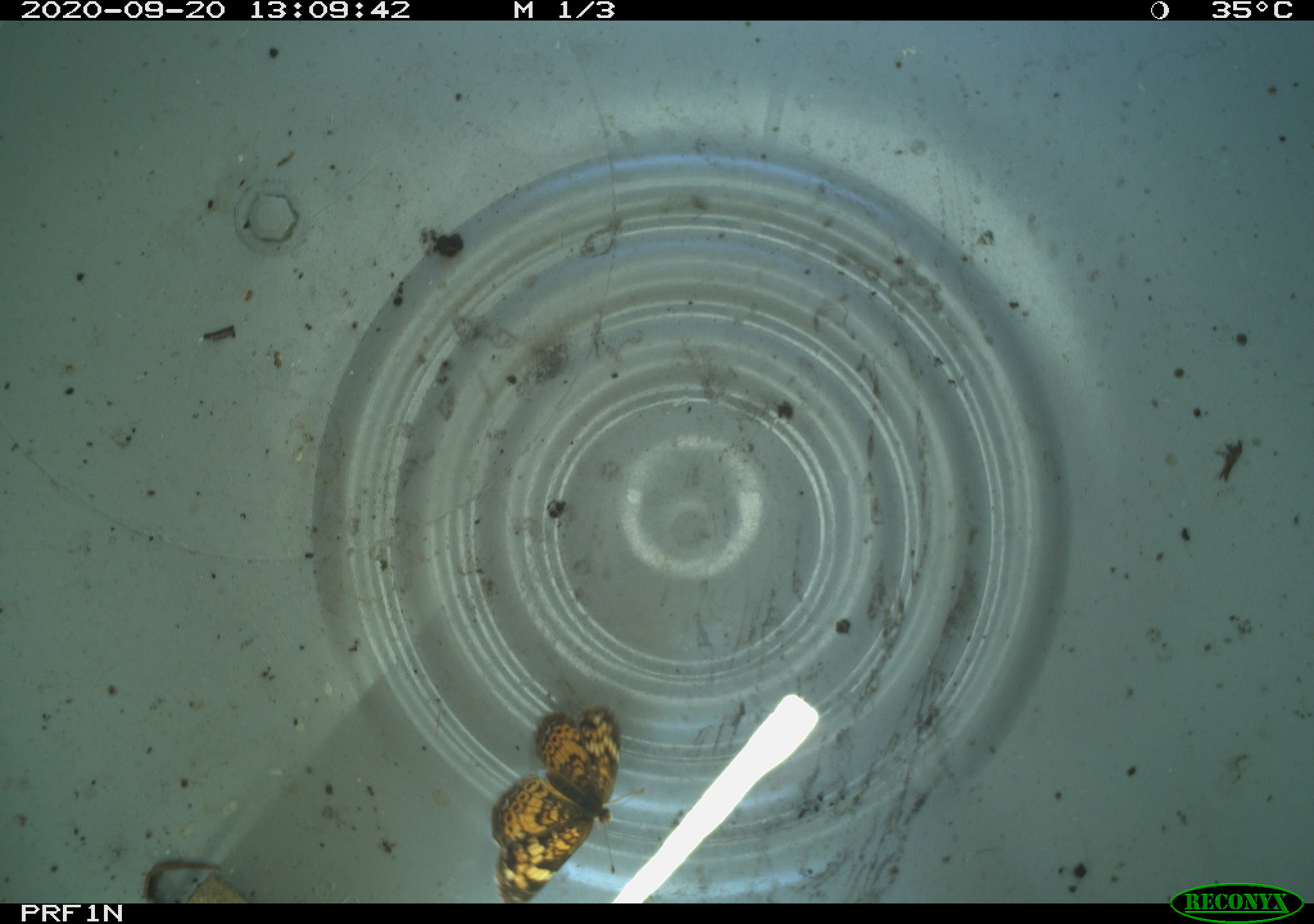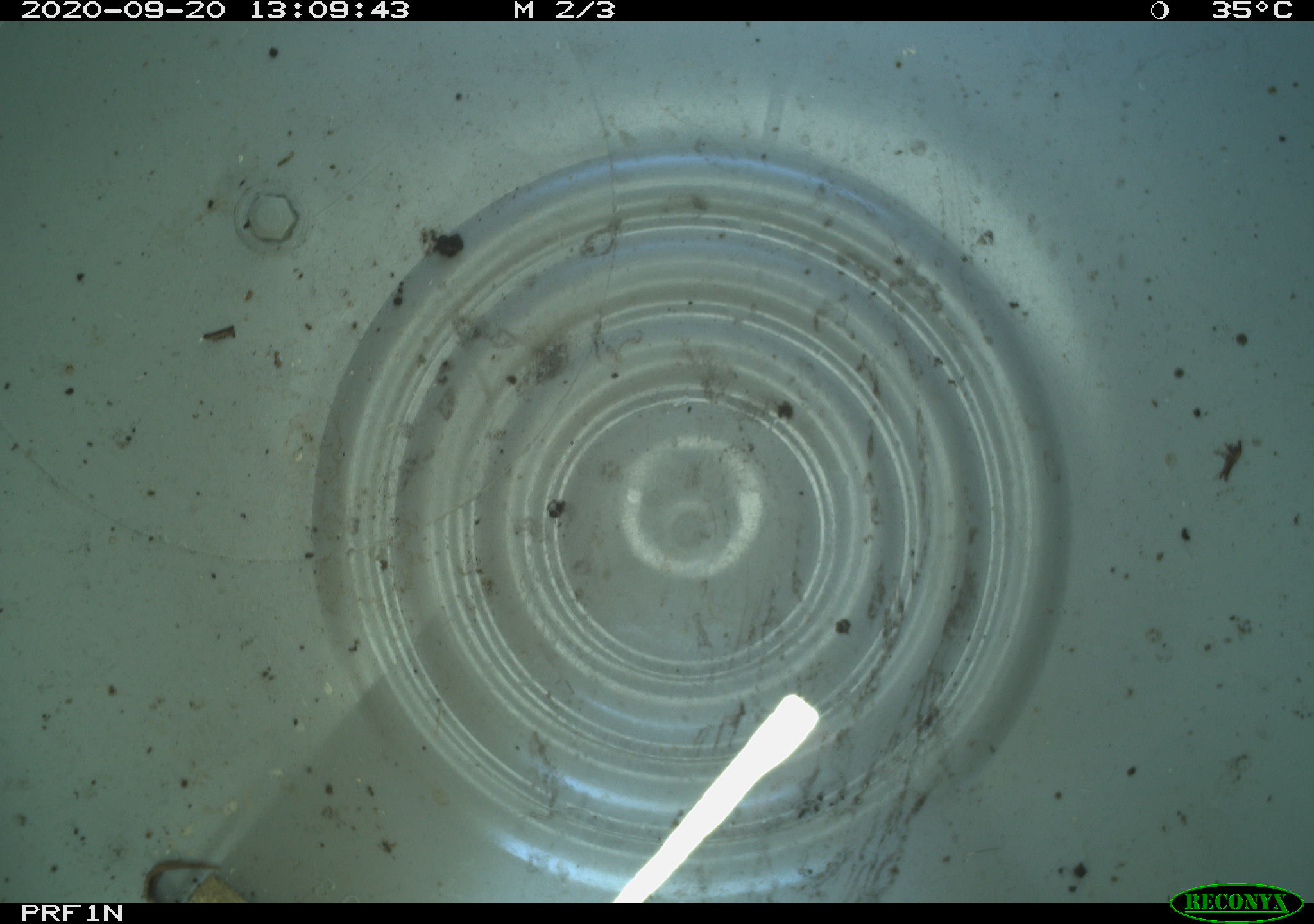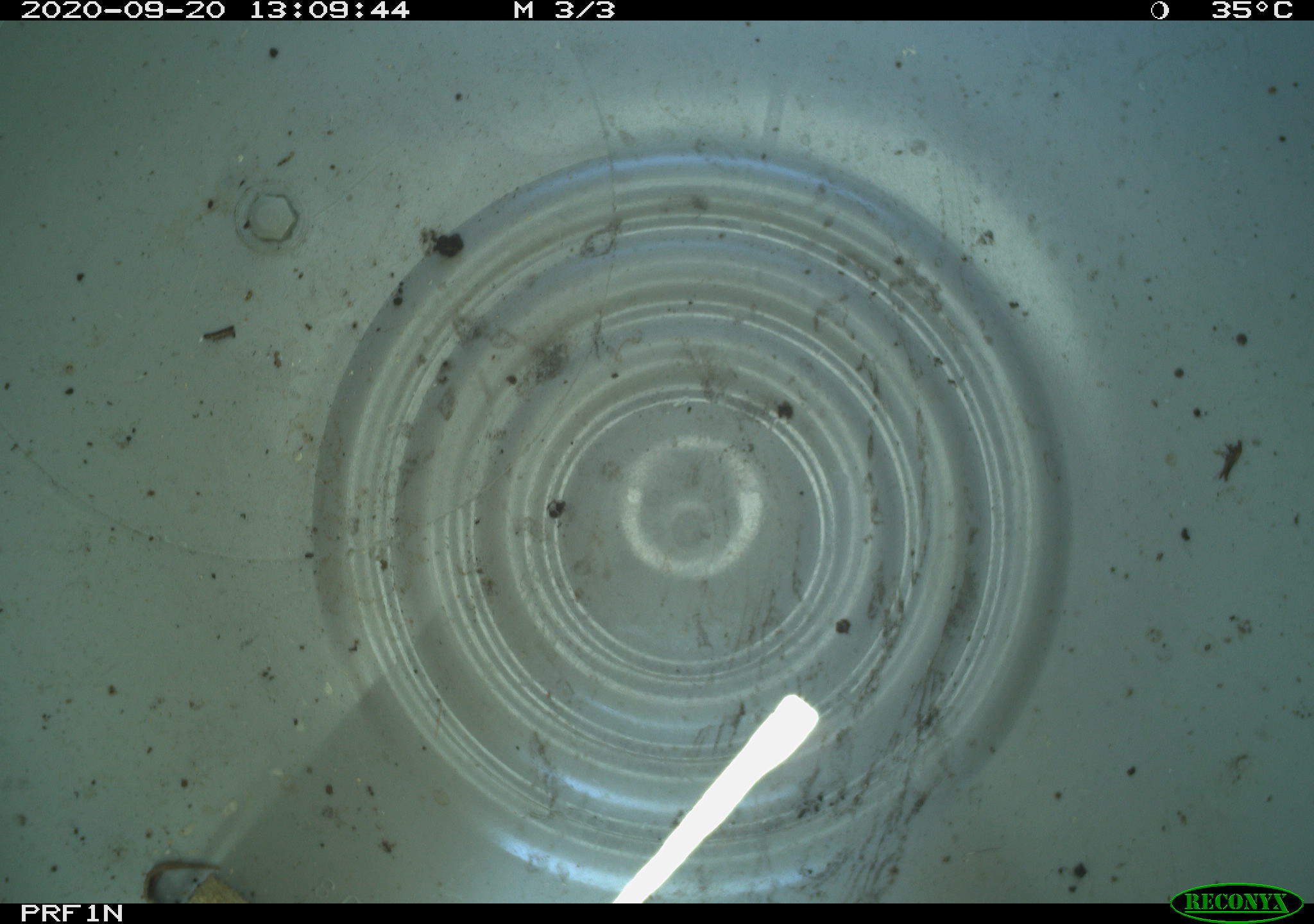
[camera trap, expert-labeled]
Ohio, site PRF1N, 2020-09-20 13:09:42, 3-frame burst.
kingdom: Animalia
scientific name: Animalia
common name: animal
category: invertebrate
Invertebrate (animal) (Animalia).